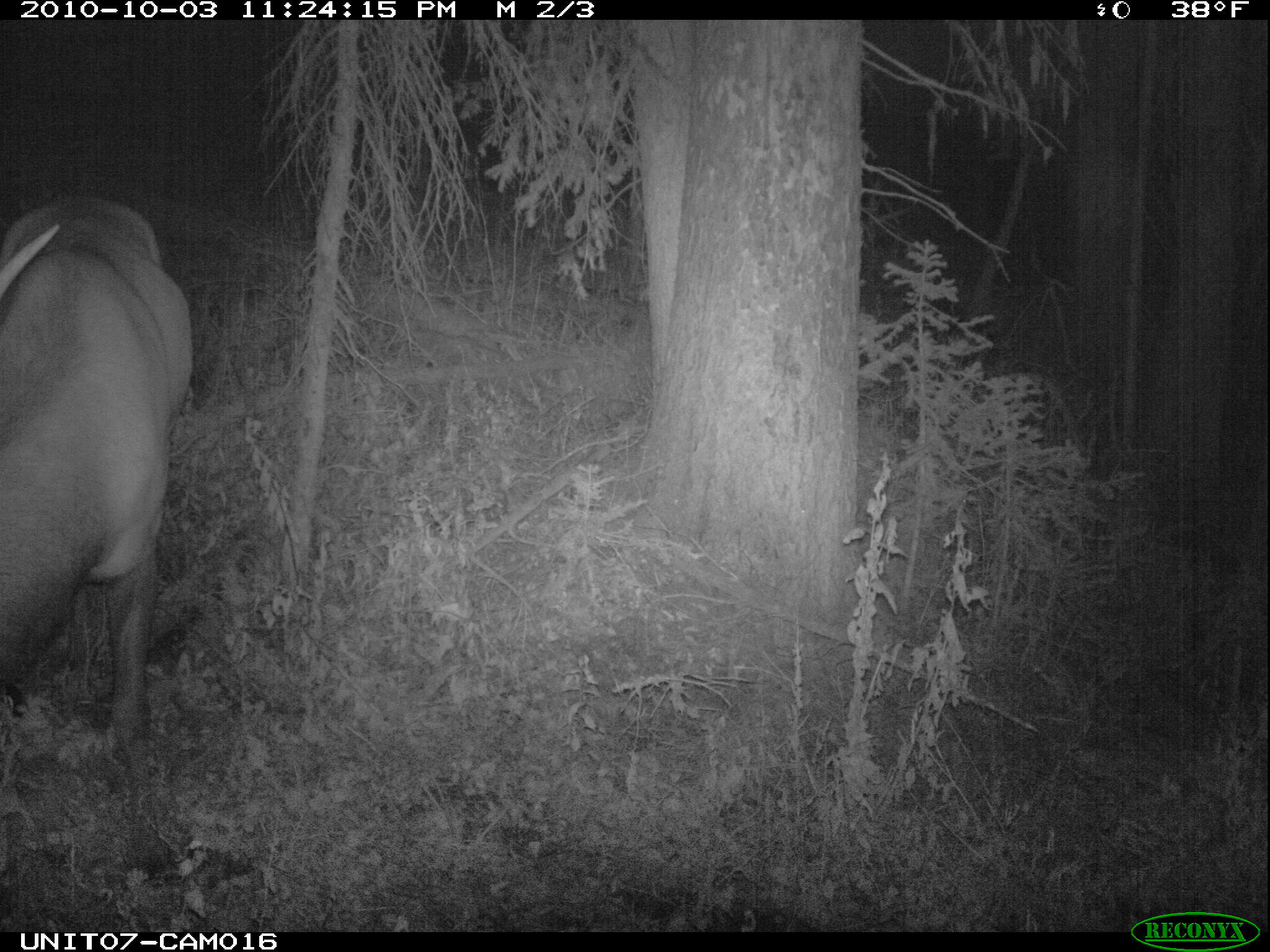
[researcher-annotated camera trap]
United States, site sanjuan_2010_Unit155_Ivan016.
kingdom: Animalia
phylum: Chordata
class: Mammalia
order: Artiodactyla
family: Cervidae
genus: Cervus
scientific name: Cervus elaphus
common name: red deer